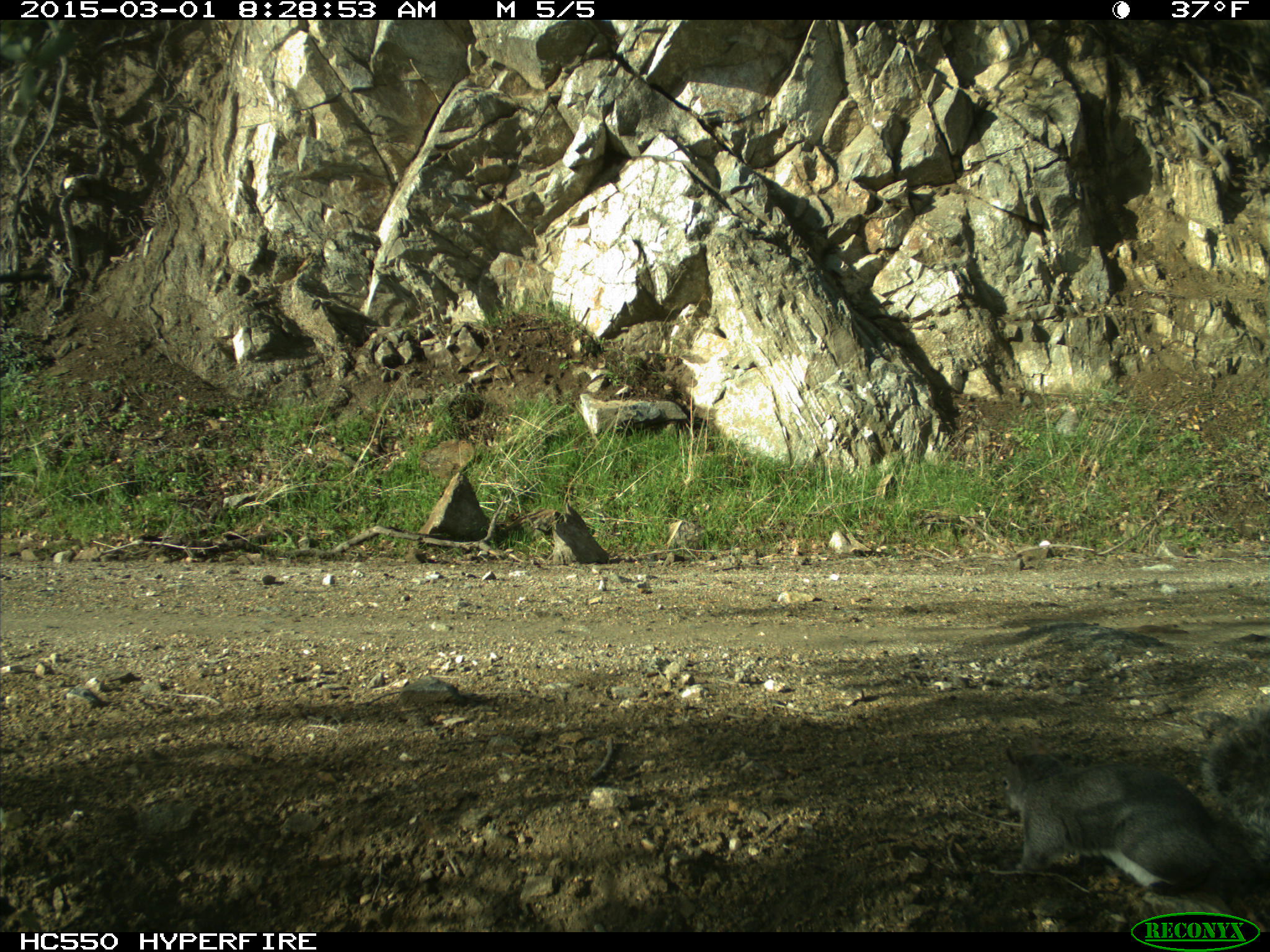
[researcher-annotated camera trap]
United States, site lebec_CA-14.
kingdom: Animalia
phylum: Chordata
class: Mammalia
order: Rodentia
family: Sciuridae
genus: Sciurus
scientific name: Sciurus carolinensis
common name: eastern gray squirrel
Sciurus carolinensis (eastern gray squirrel).